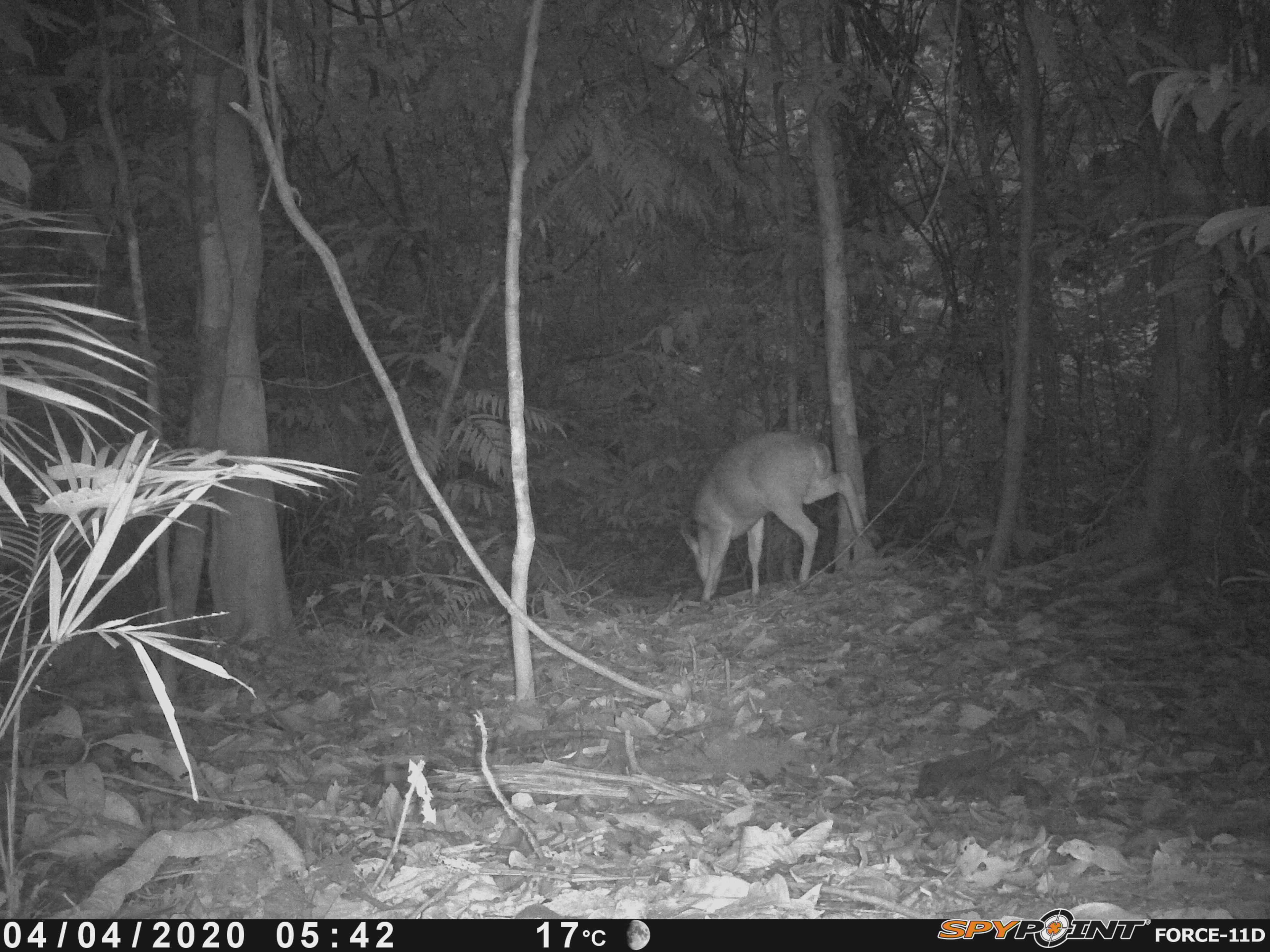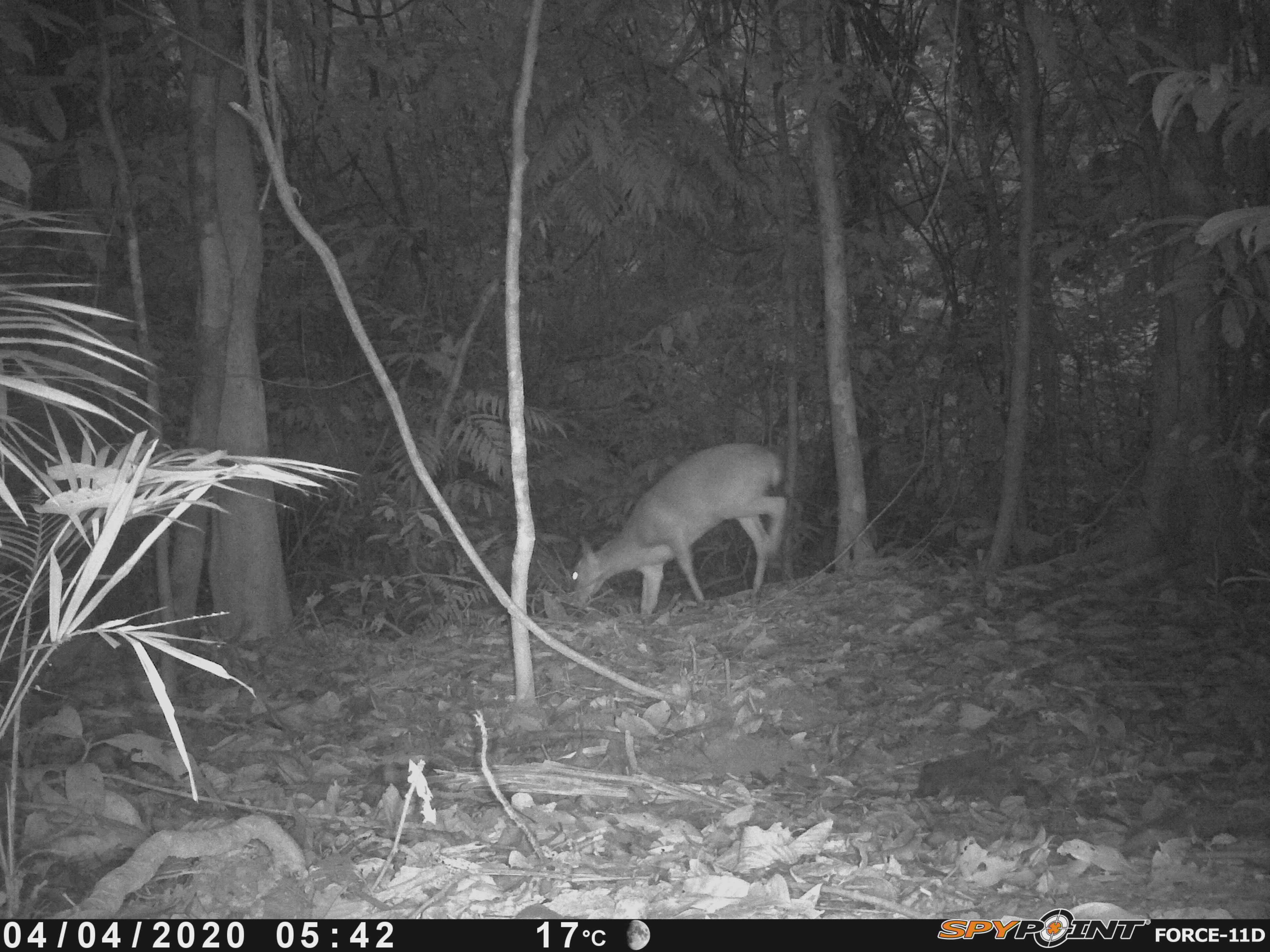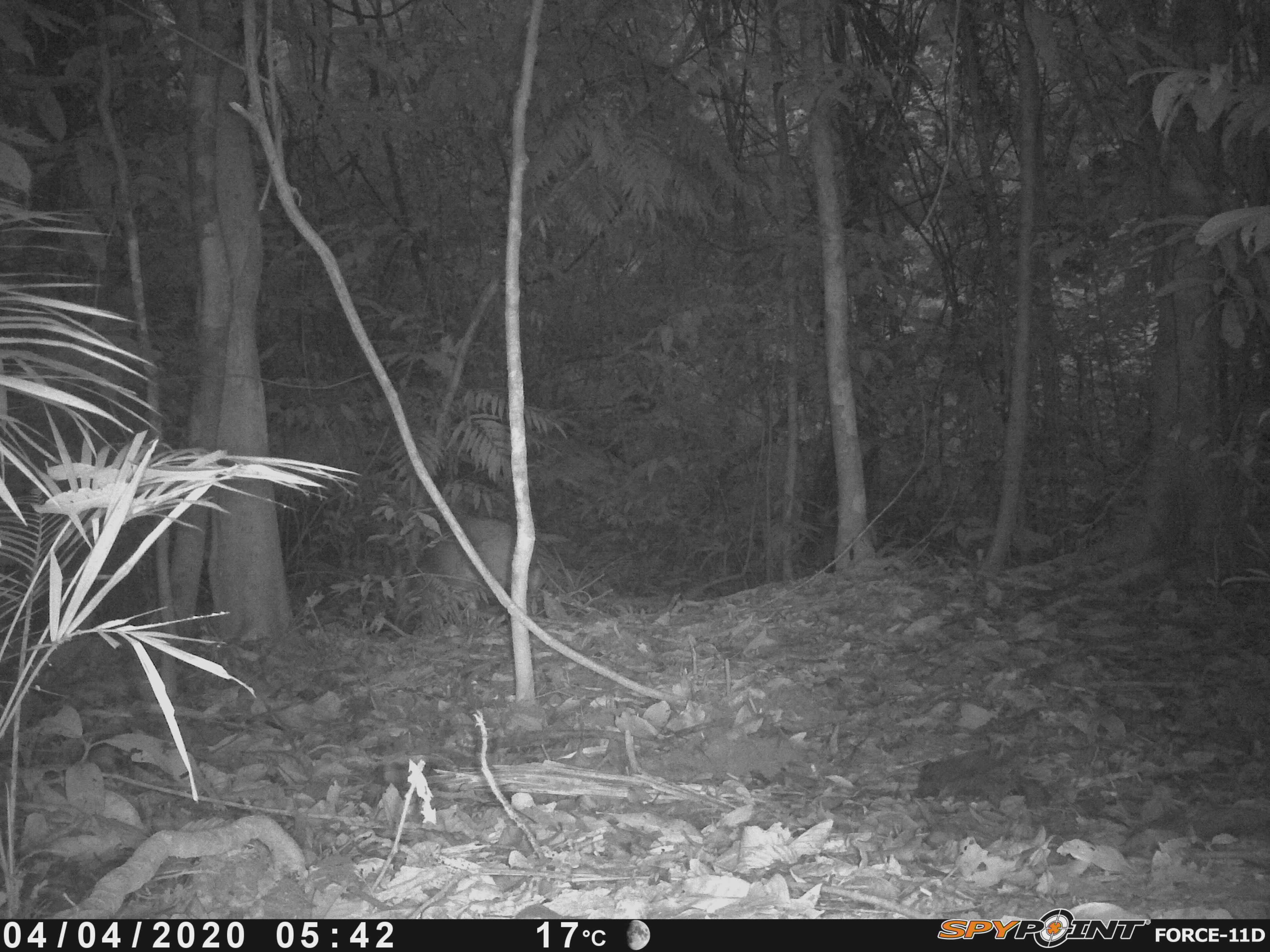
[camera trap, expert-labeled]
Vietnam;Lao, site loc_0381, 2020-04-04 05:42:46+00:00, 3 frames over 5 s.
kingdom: Animalia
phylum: Chordata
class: Mammalia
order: Artiodactyla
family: Cervidae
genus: Muntiacus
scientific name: Muntiacus vuquangensis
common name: large-antlered muntjac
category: large antlered muntjac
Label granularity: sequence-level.